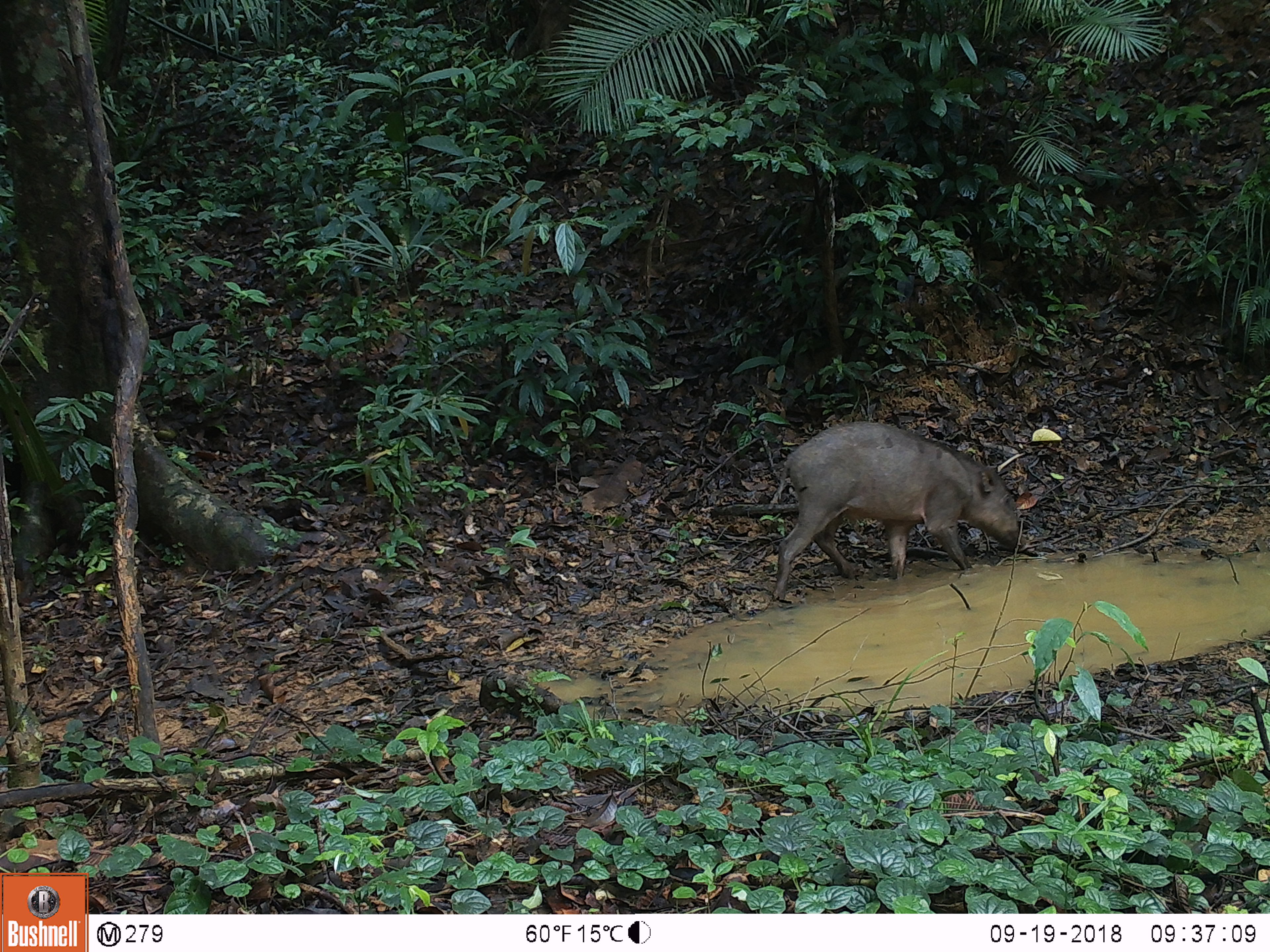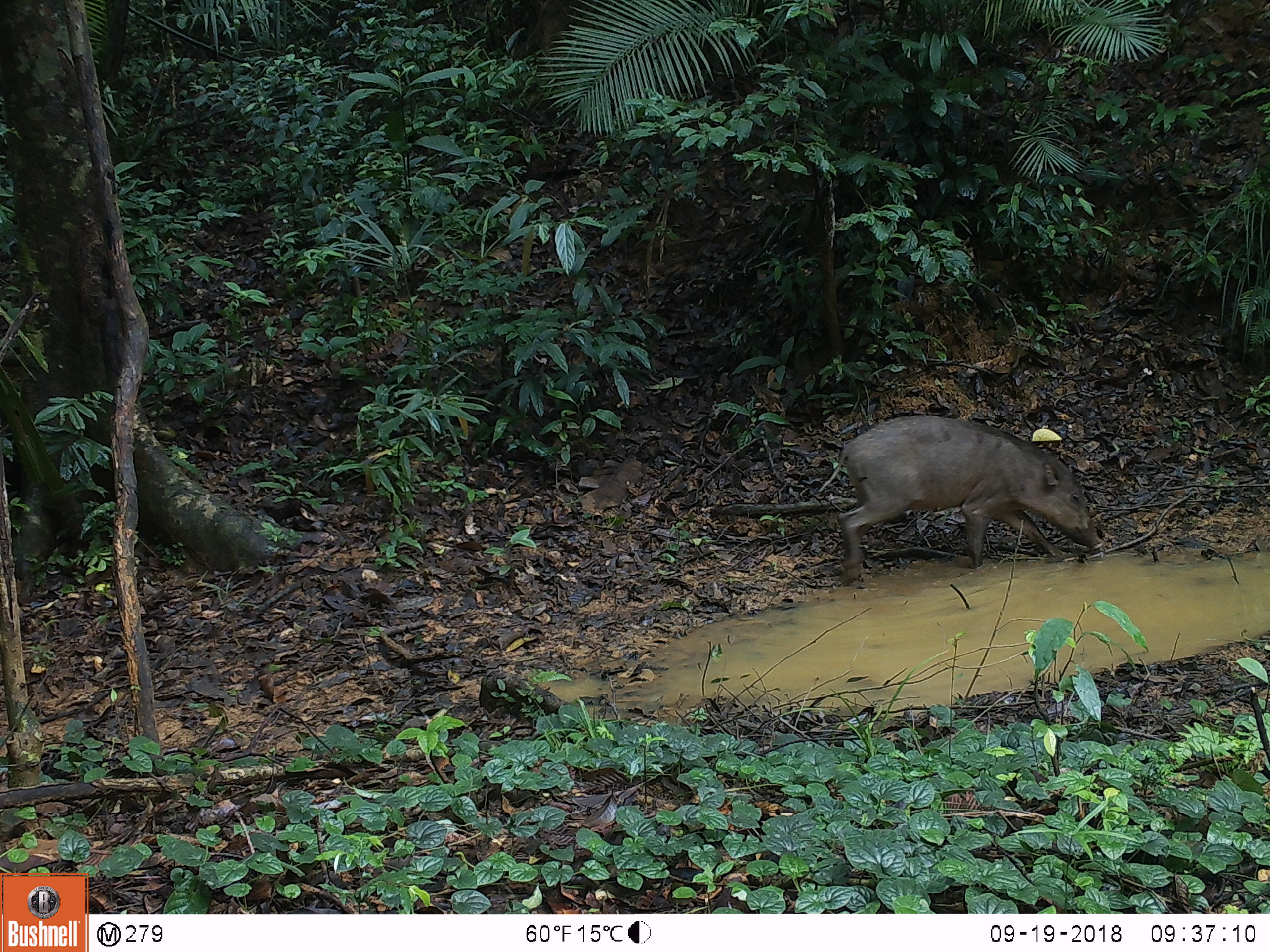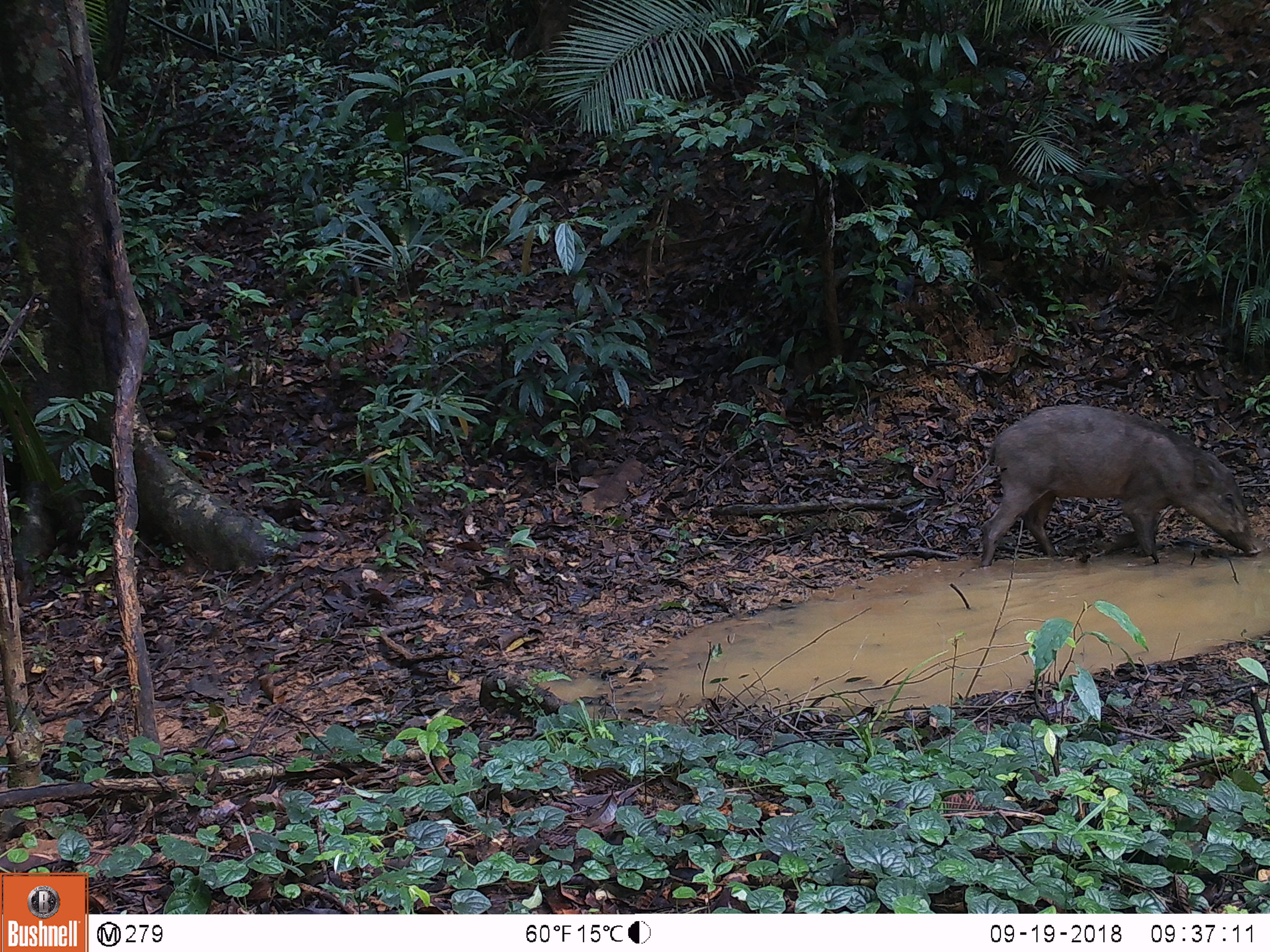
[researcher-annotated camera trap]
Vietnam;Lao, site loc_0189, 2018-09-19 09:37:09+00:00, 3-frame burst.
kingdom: Animalia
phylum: Chordata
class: Mammalia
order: Artiodactyla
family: Suidae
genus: Sus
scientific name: Sus scrofa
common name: eurasian wild pig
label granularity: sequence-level